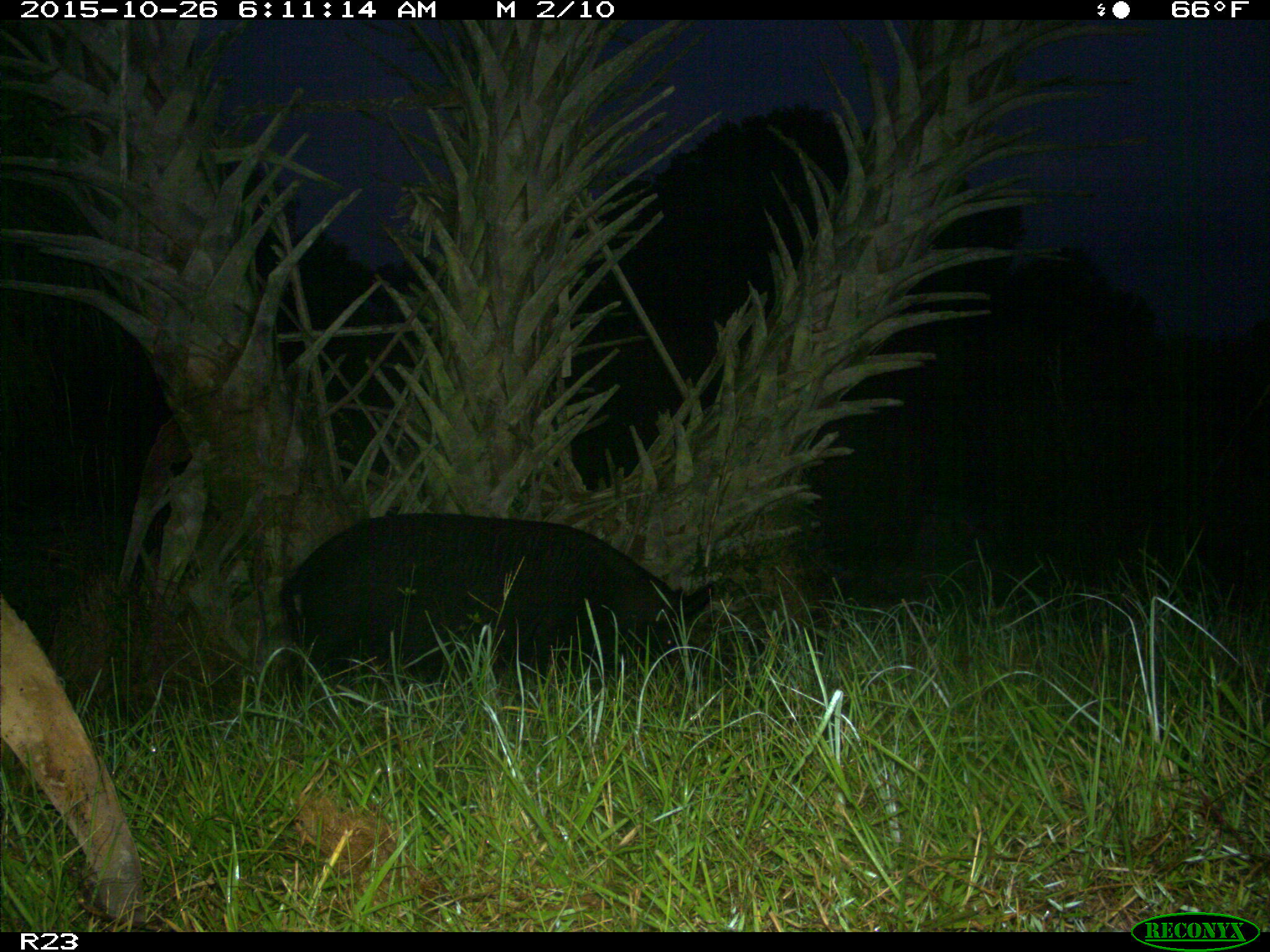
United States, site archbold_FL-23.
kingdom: Animalia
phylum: Chordata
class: Mammalia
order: Artiodactyla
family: Suidae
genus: Sus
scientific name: Sus scrofa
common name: wild boar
Sus scrofa (wild boar).